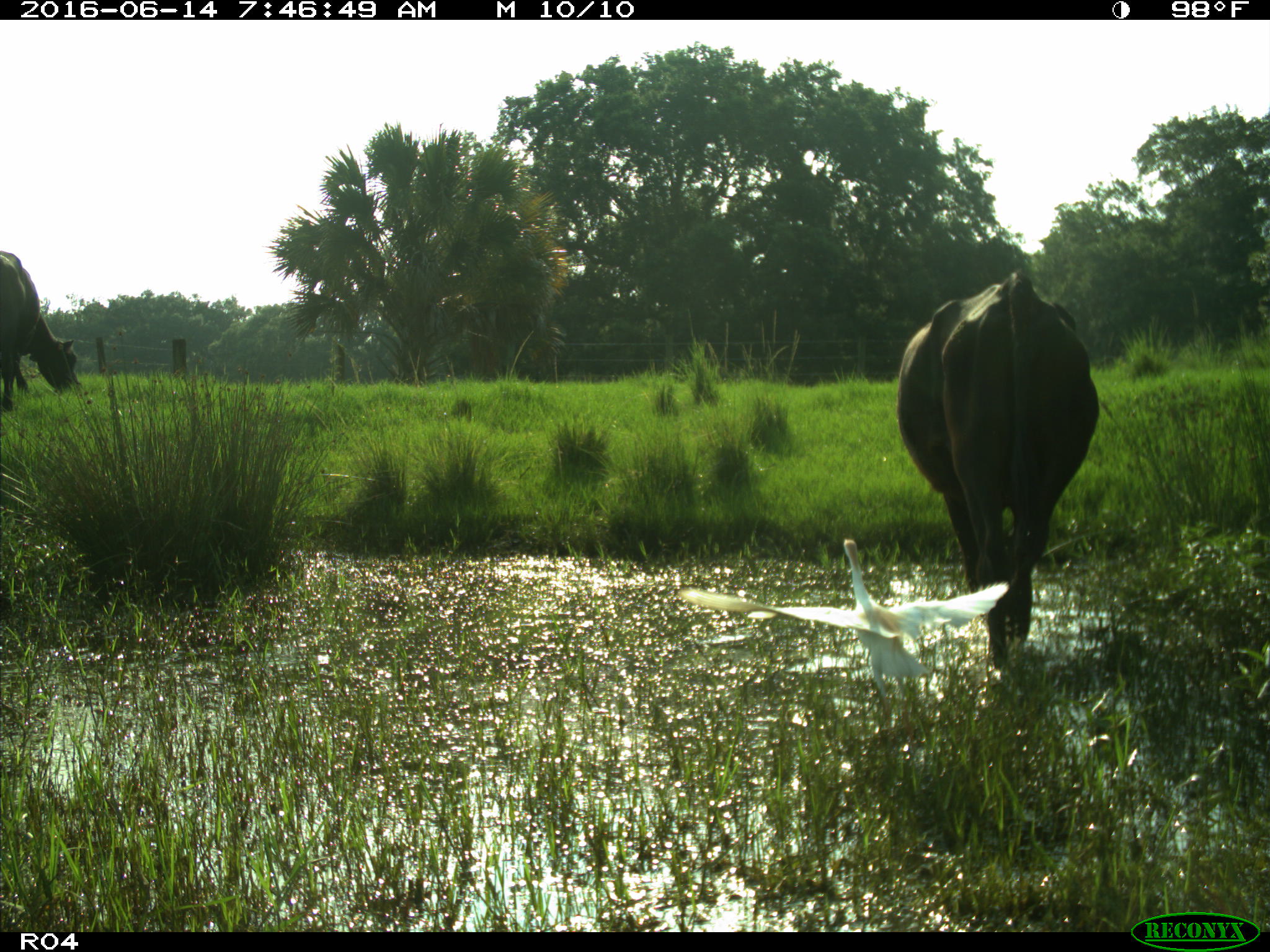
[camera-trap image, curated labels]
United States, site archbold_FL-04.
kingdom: Animalia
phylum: Chordata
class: Mammalia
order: Artiodactyla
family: Bovidae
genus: Bos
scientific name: Bos taurus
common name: domestic cow